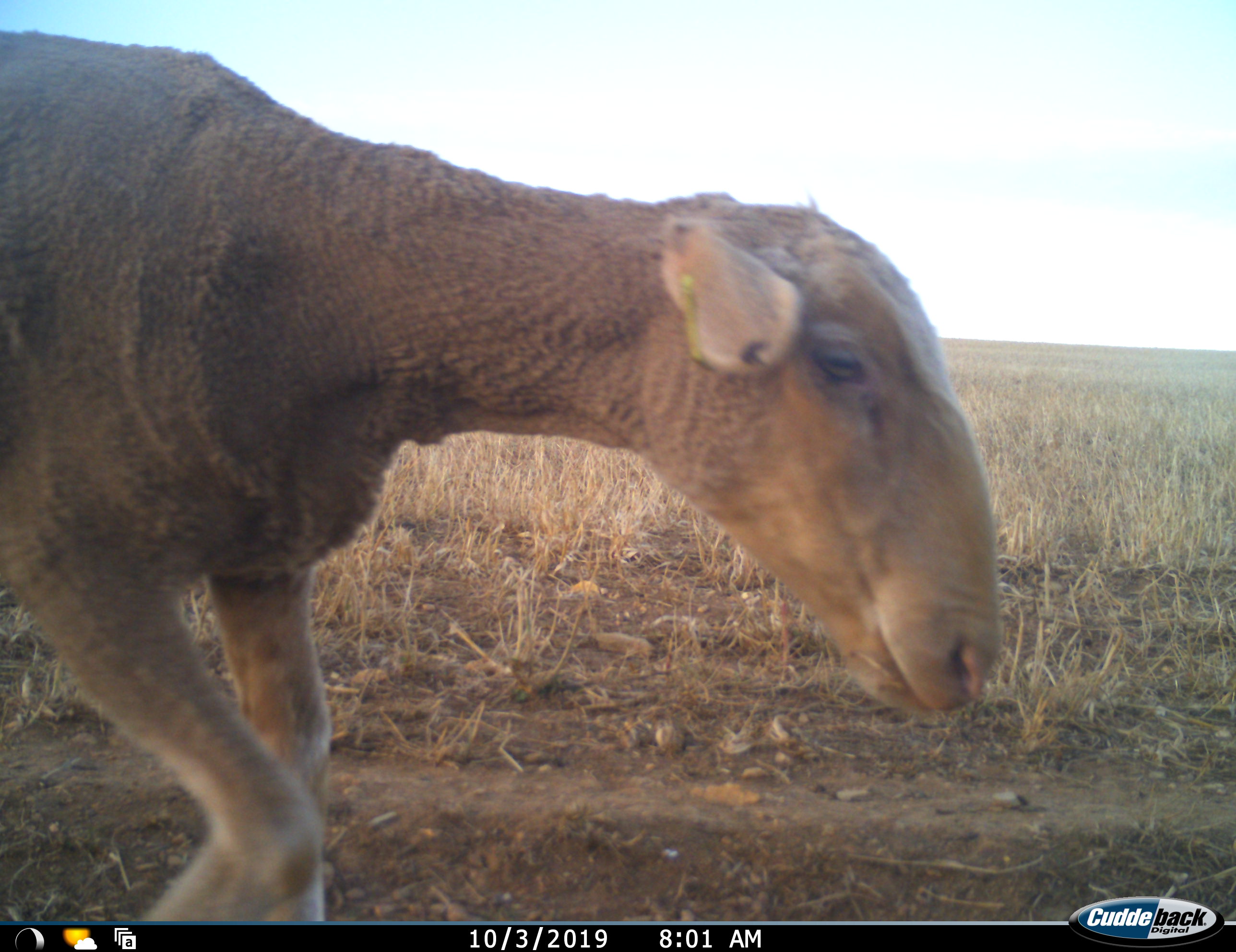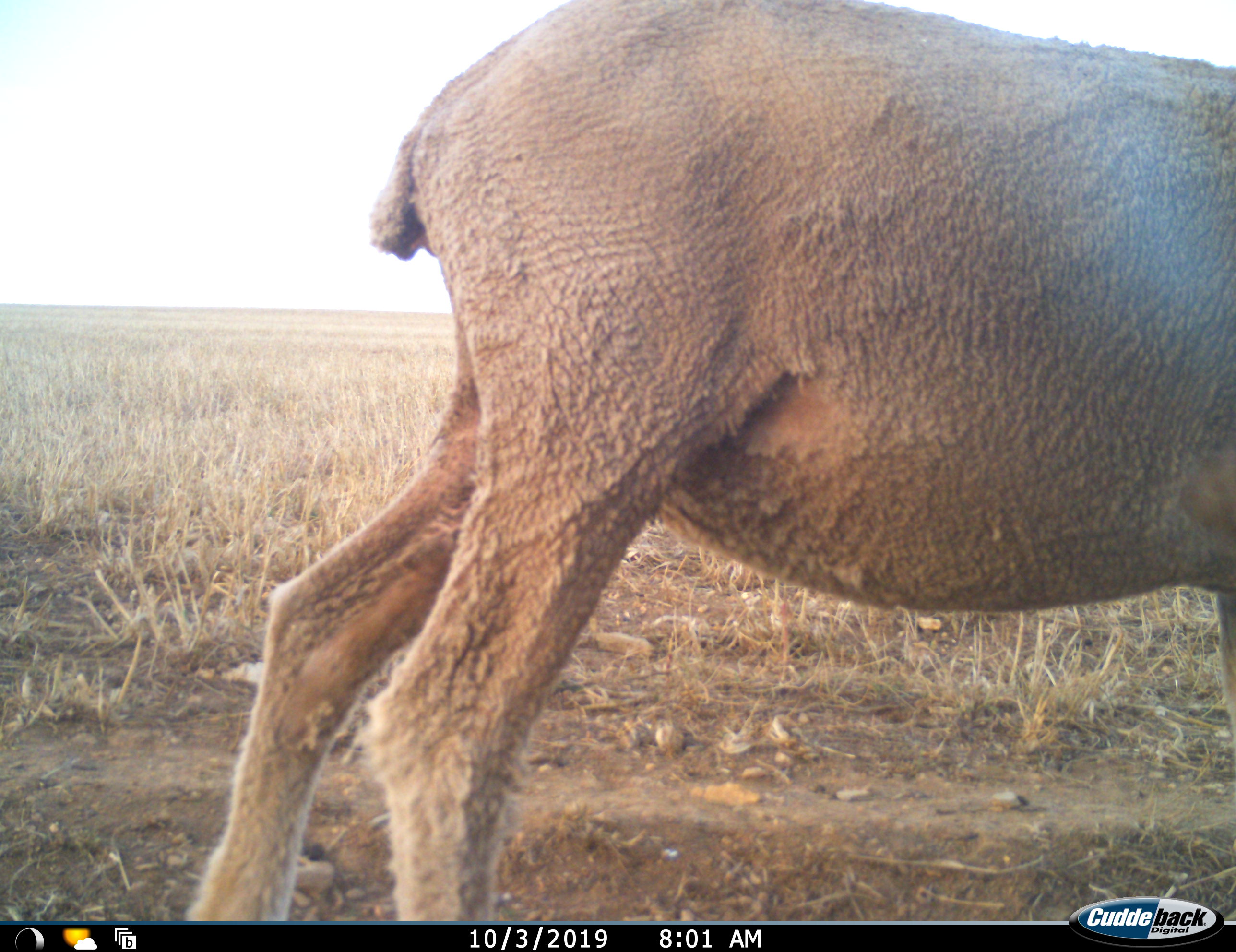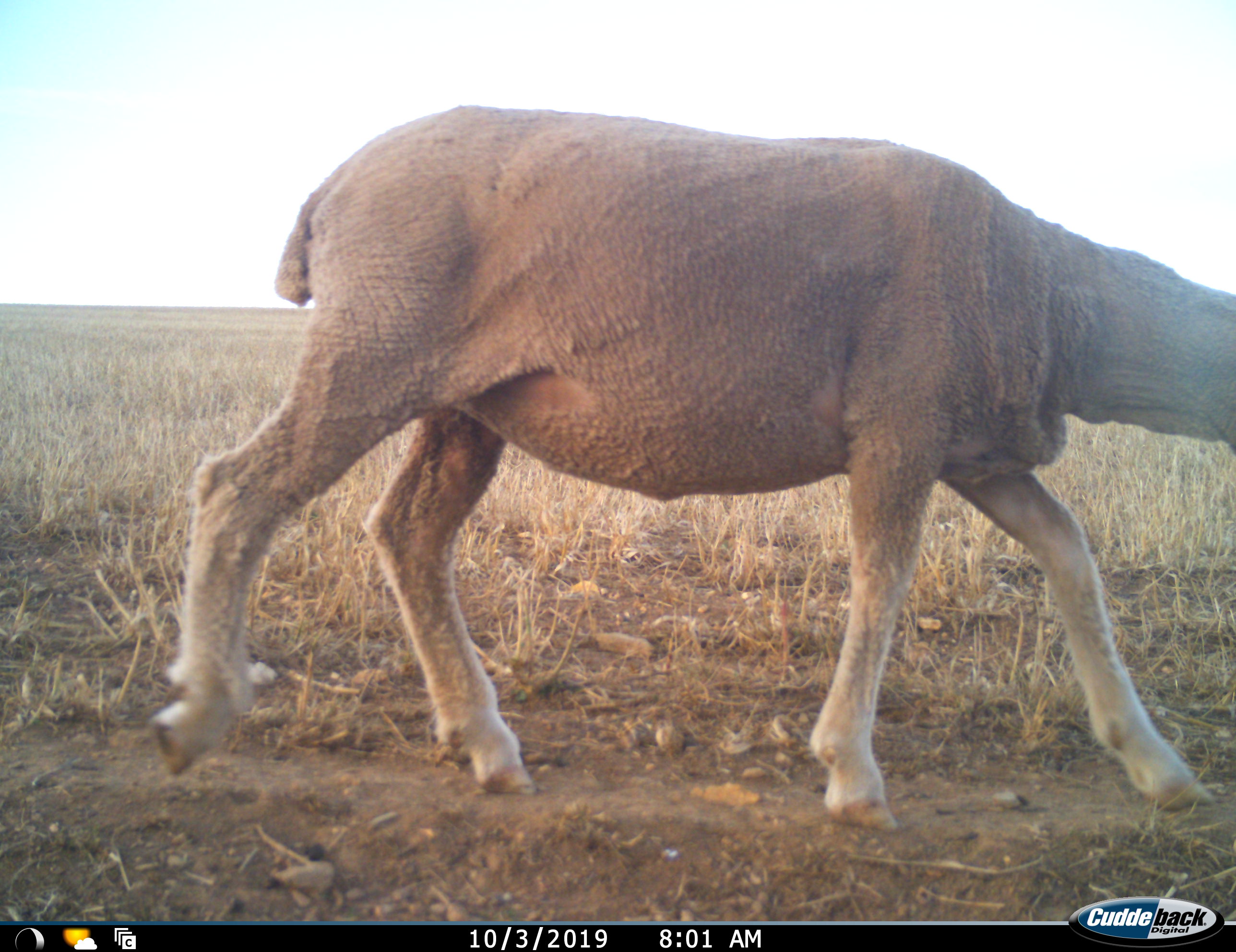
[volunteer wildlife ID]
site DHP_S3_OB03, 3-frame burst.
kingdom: Animalia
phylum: Chordata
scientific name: Vertebrata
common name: domestic animal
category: domesticanimal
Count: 1.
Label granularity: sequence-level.